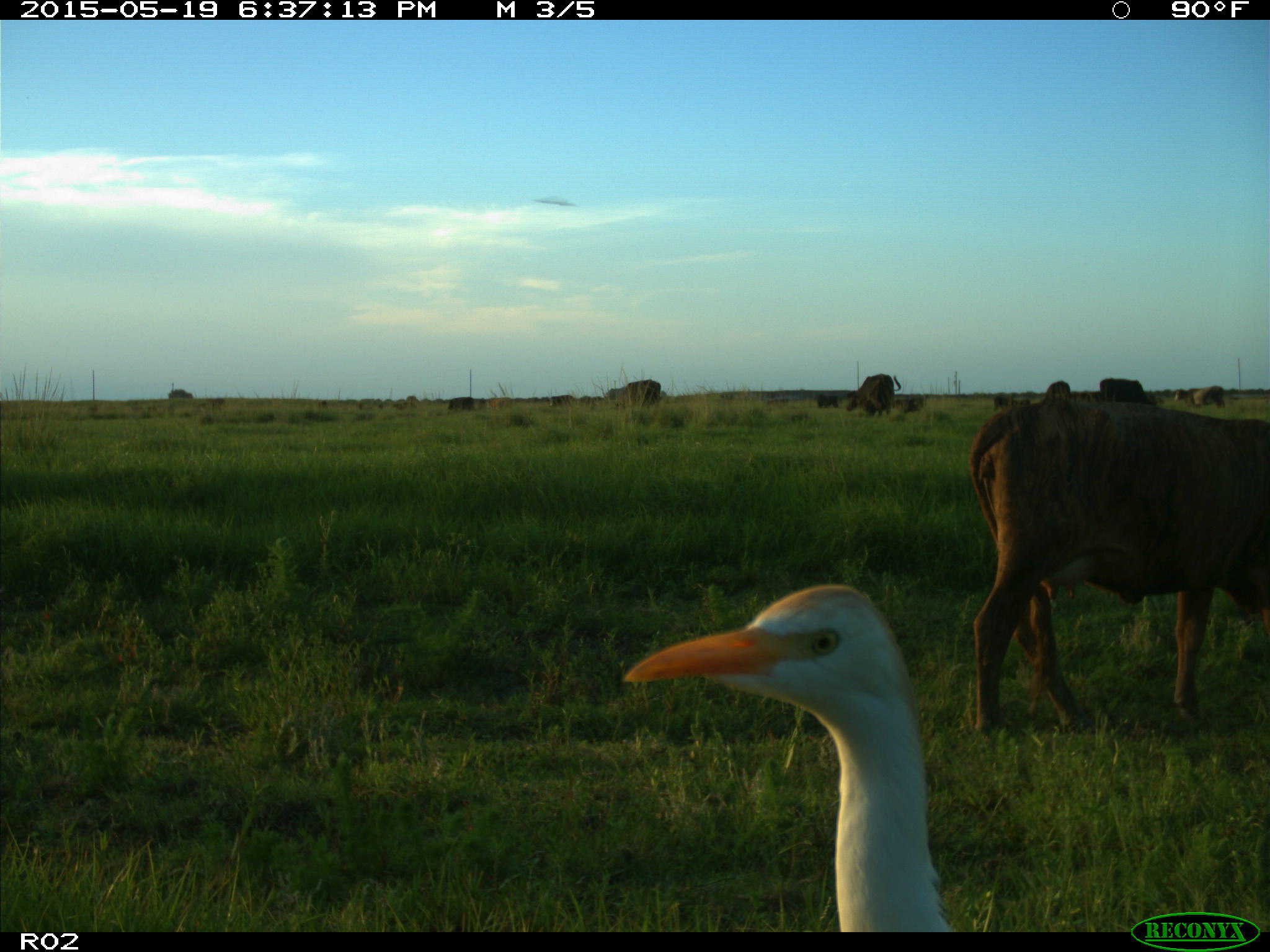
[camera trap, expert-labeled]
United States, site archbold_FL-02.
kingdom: Animalia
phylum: Chordata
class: Mammalia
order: Artiodactyla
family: Bovidae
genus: Bos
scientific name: Bos taurus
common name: domestic cow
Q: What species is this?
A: Bos taurus (domestic cow).